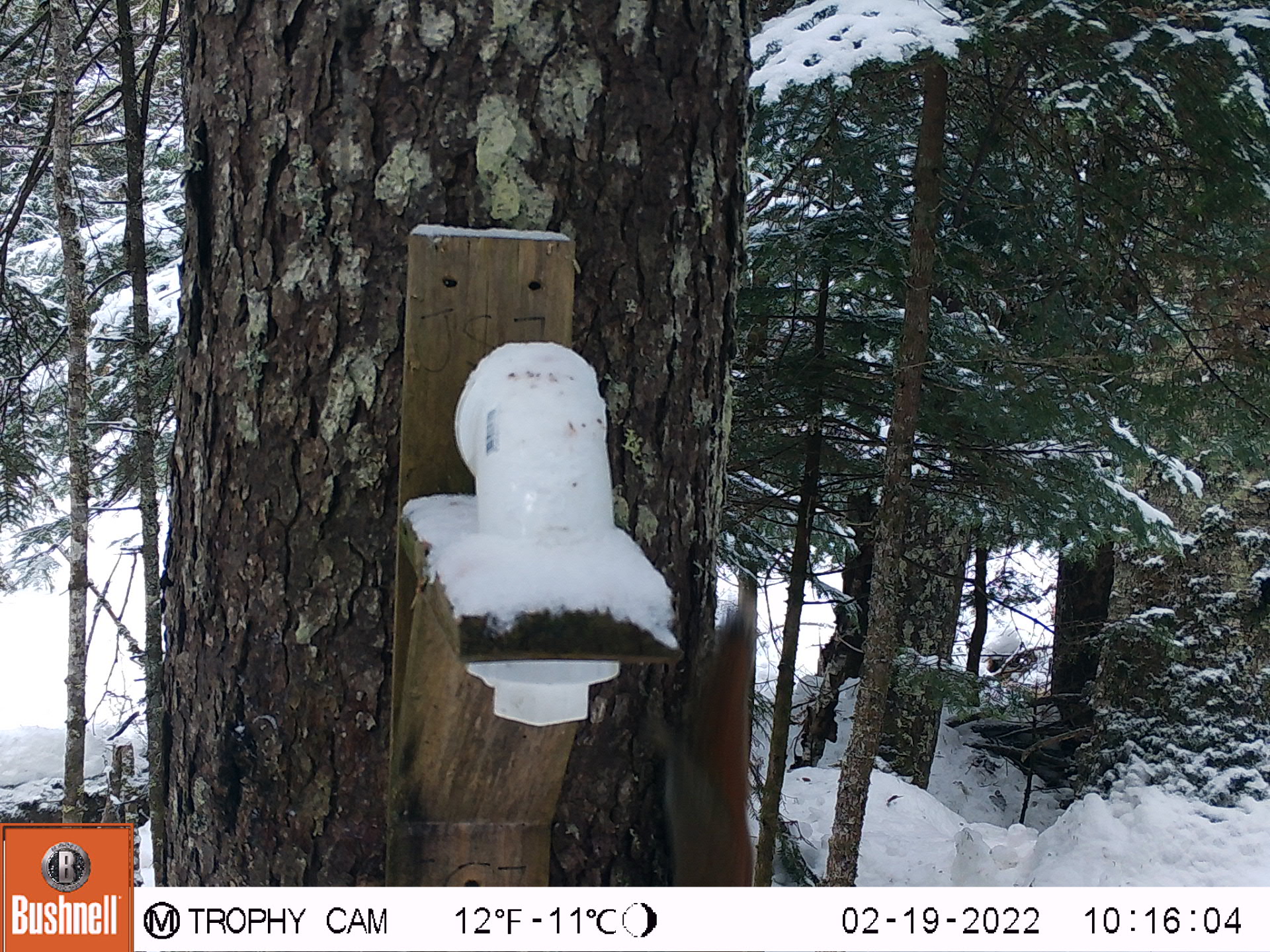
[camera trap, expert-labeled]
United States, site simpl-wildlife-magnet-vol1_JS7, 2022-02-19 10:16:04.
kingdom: Animalia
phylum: Chordata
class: Mammalia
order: Rodentia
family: Sciuridae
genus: Tamiasciurus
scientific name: Tamiasciurus hudsonicus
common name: red squirrel